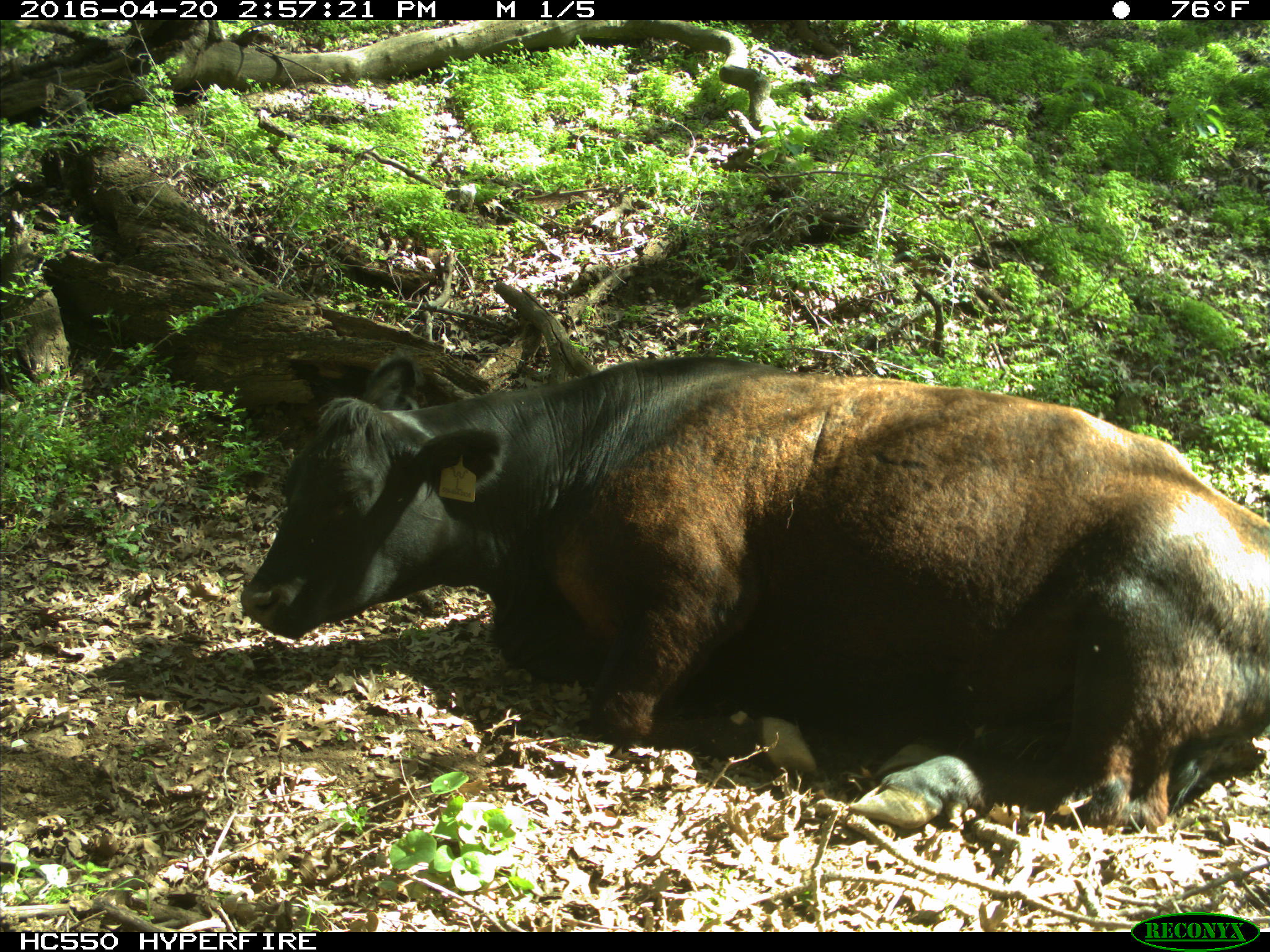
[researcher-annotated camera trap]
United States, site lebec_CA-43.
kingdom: Animalia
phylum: Chordata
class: Mammalia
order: Artiodactyla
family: Bovidae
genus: Bos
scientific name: Bos taurus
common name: domestic cow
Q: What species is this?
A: Bos taurus (domestic cow).